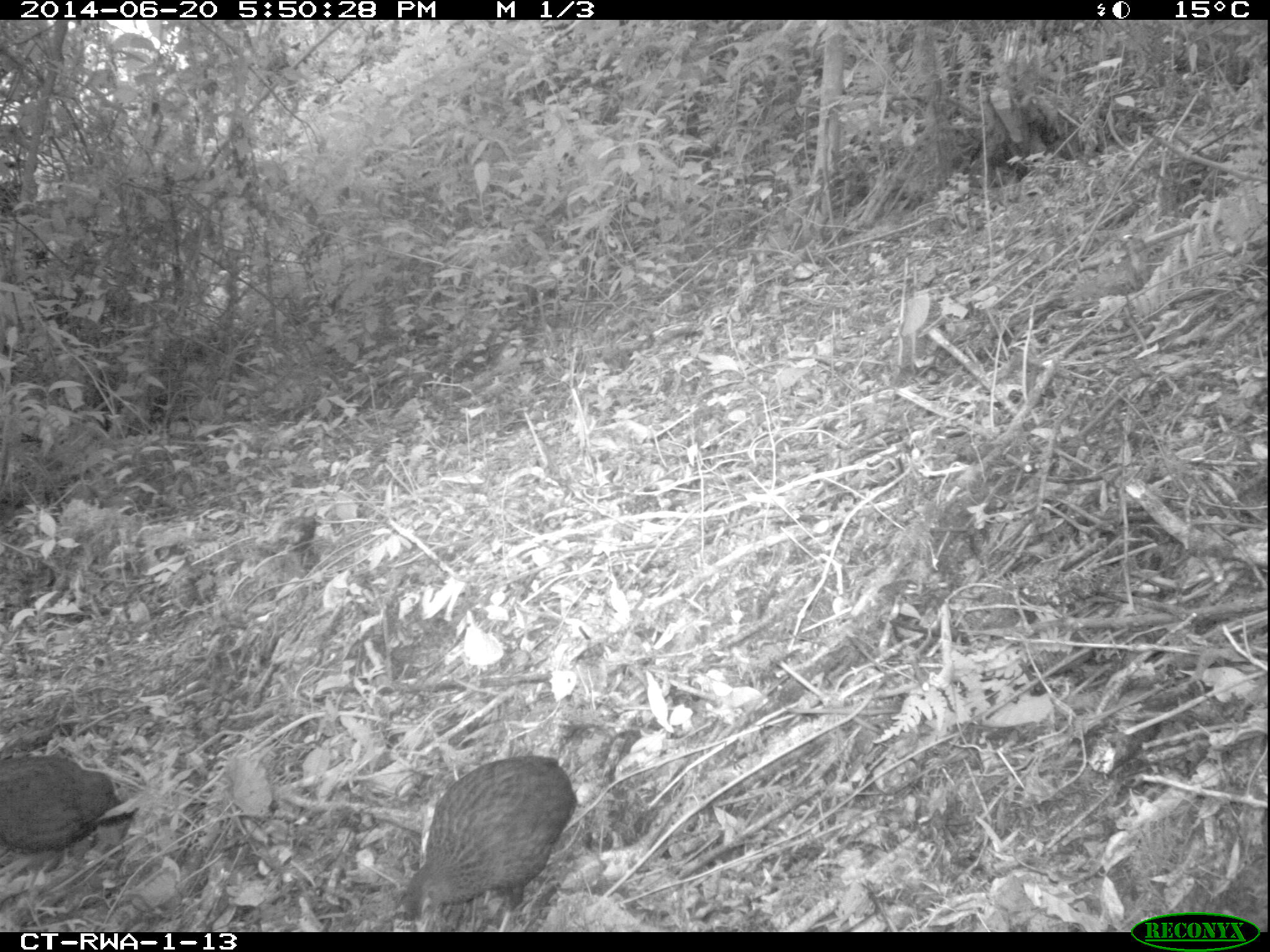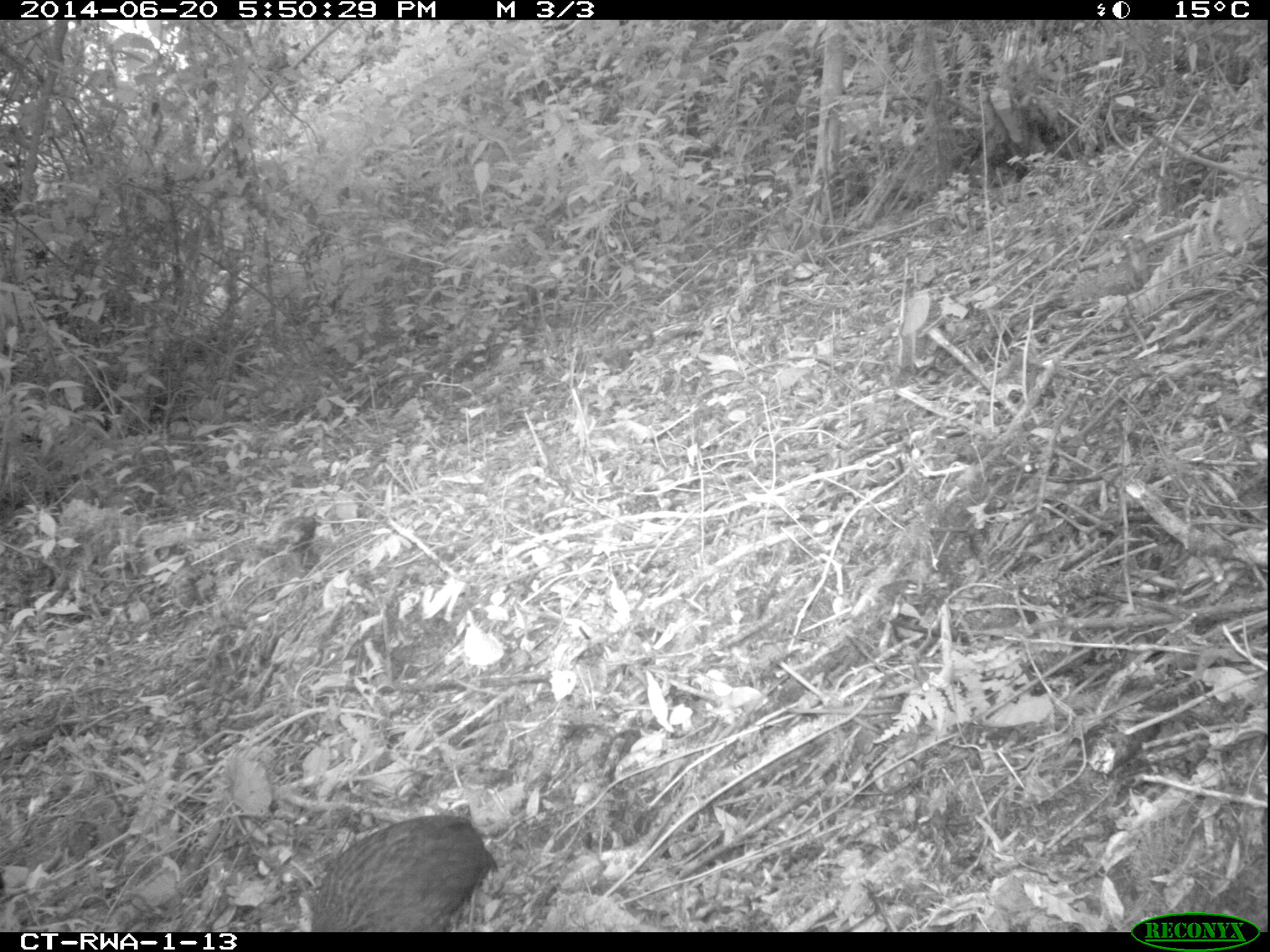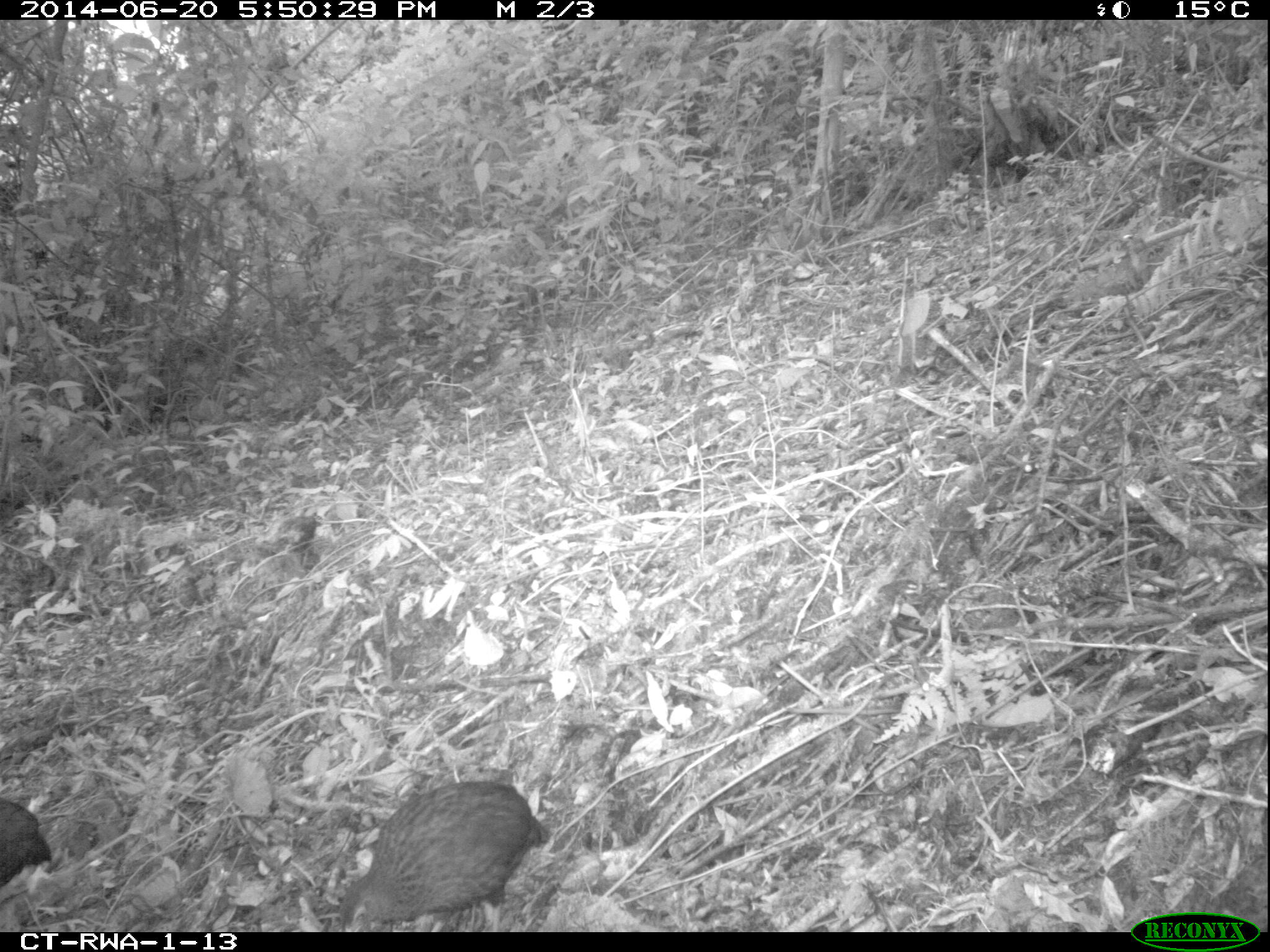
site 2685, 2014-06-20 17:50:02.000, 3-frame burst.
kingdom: Animalia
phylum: Chordata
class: Aves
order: Galliformes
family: Phasianidae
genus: Pternistis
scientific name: Pternistis nobilis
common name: handsome francolin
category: francolinus nobilis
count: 2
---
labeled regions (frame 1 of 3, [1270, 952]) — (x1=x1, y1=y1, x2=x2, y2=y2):
francolinus nobilis: (x1=394, y1=754, x2=577, y2=930); (x1=0, y1=752, x2=119, y2=866)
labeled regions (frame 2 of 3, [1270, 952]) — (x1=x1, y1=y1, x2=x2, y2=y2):
francolinus nobilis: (x1=305, y1=815, x2=496, y2=930)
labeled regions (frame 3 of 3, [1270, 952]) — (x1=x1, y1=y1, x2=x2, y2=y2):
francolinus nobilis: (x1=339, y1=780, x2=551, y2=932); (x1=0, y1=799, x2=52, y2=889)